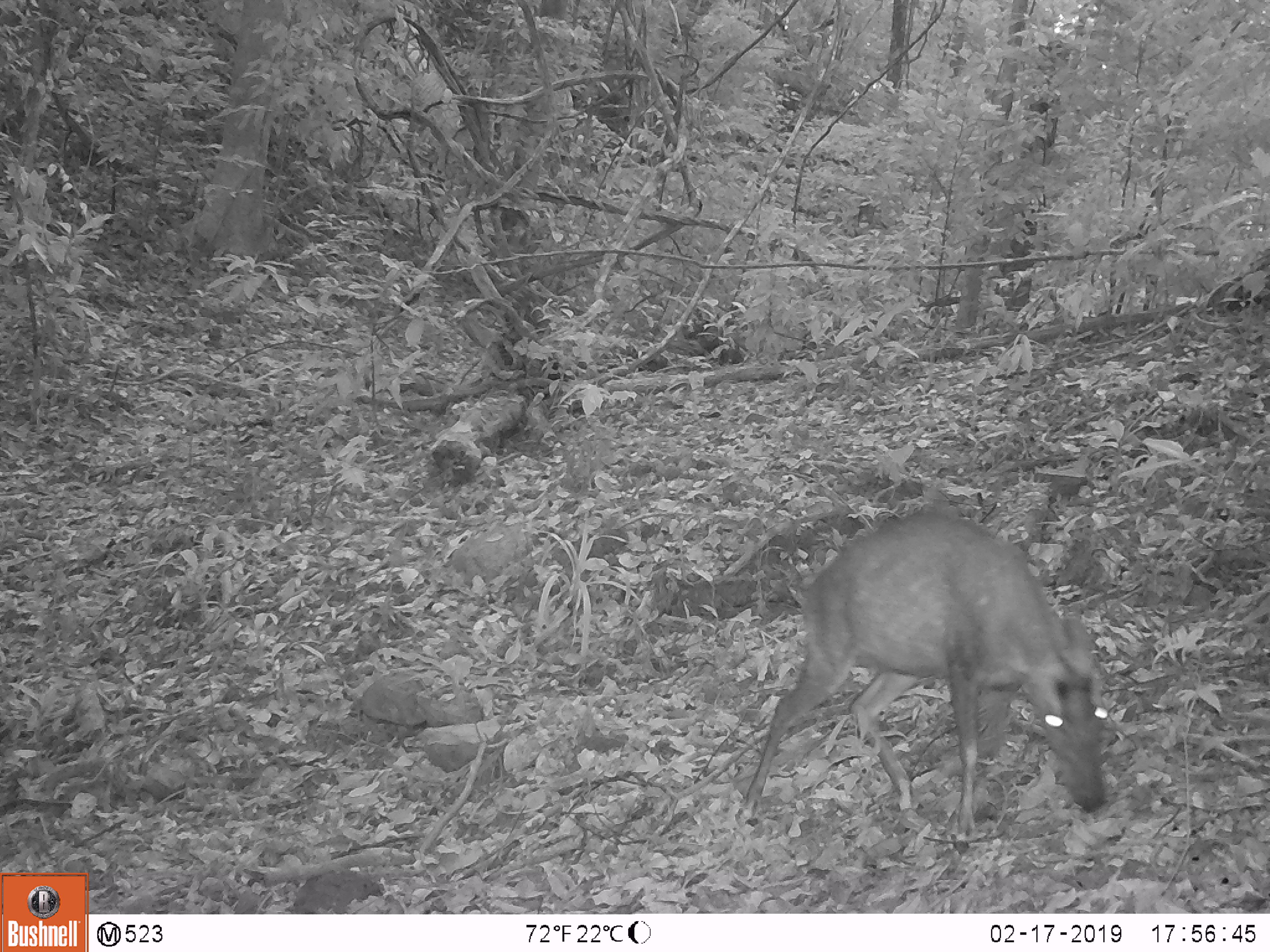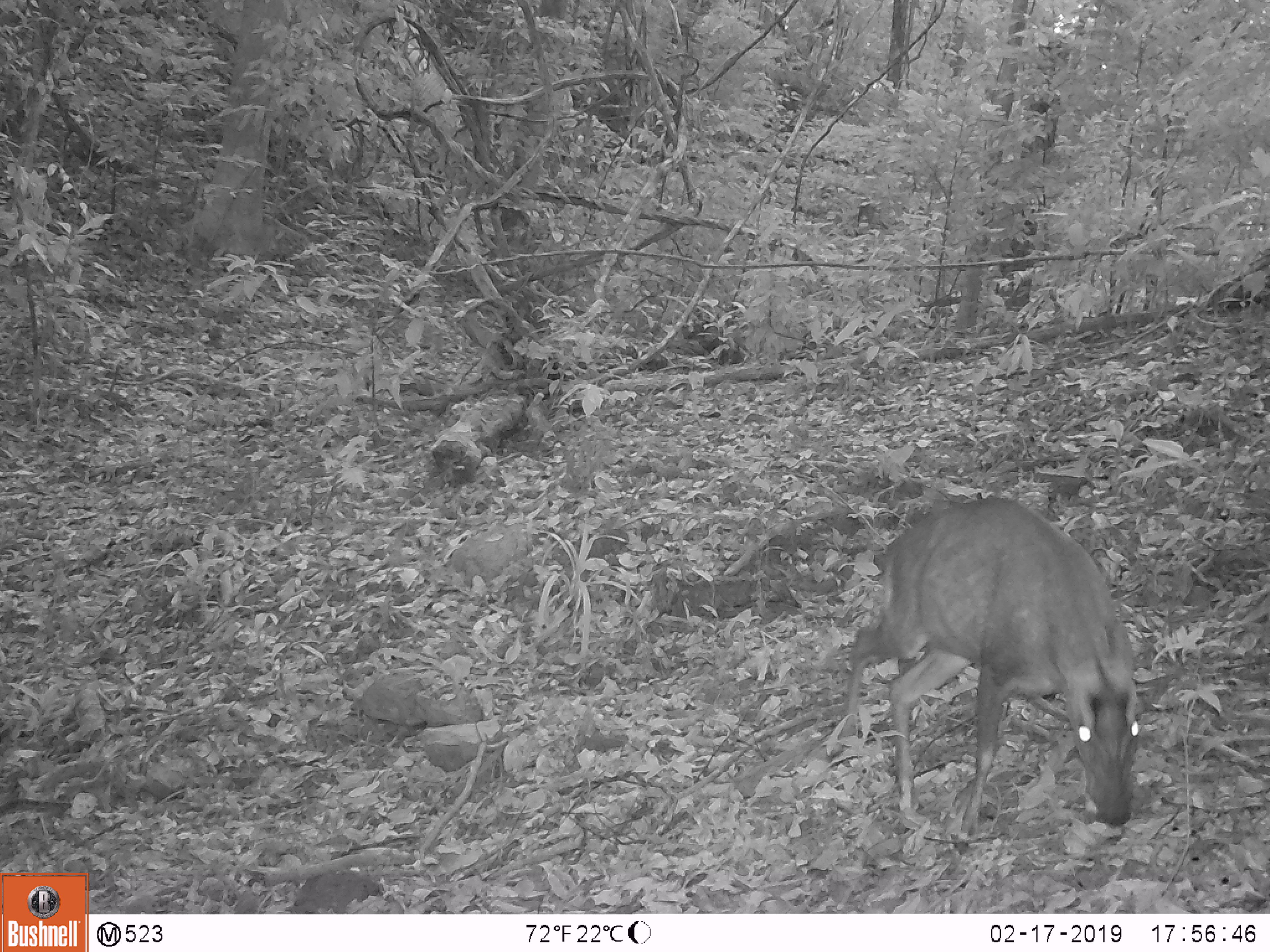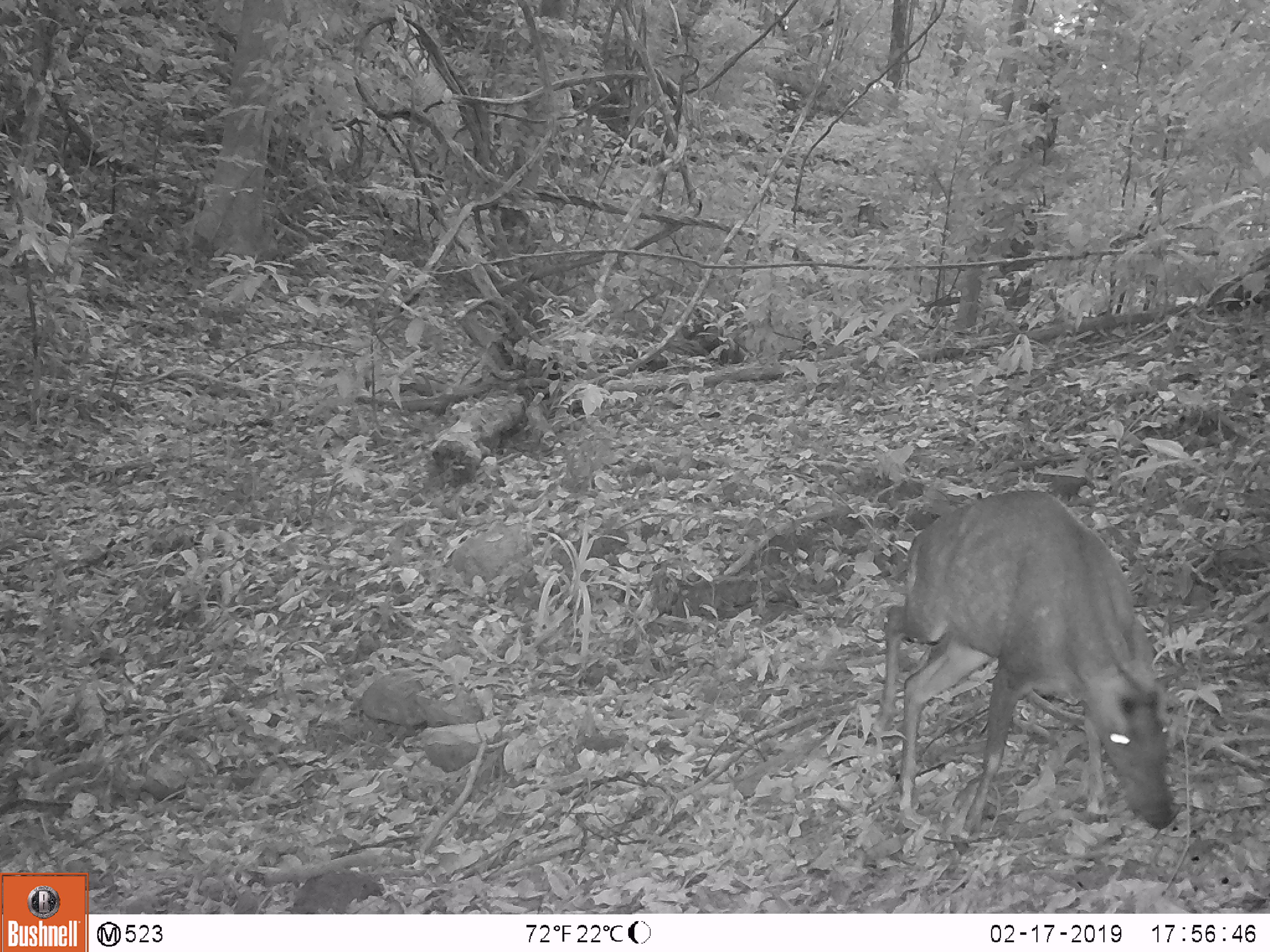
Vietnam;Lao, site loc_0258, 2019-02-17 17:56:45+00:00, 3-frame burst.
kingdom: Animalia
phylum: Chordata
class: Mammalia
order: Artiodactyla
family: Cervidae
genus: Muntiacus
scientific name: Muntiacus rooseveltorum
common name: roosevelt's muntjac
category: roosevelts muntjac group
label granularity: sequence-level